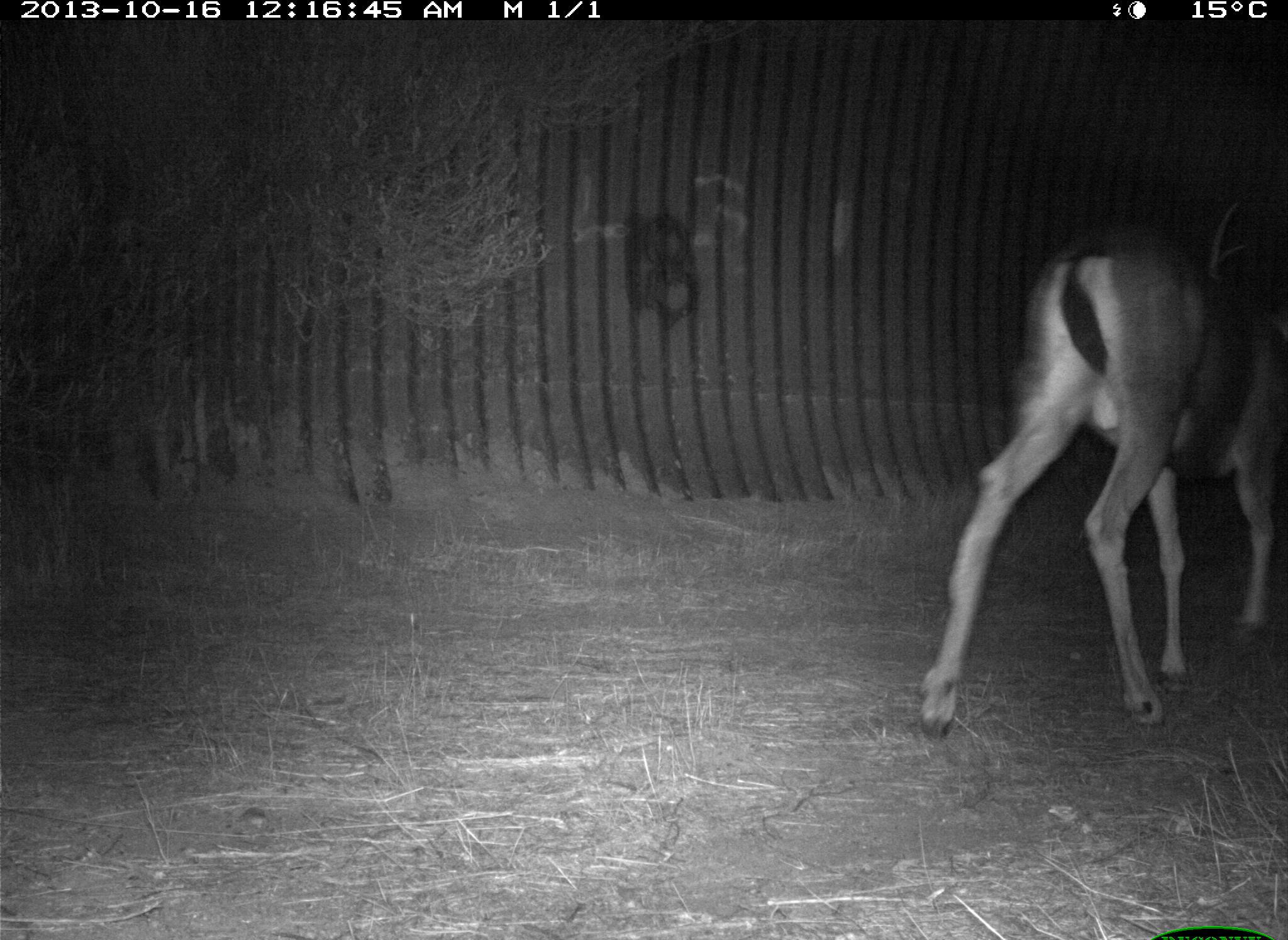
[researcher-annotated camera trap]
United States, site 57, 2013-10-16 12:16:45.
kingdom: Animalia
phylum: Chordata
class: Mammalia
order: Artiodactyla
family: Cervidae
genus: Odocoileus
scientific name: Odocoileus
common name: deer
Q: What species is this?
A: Deer (Odocoileus).